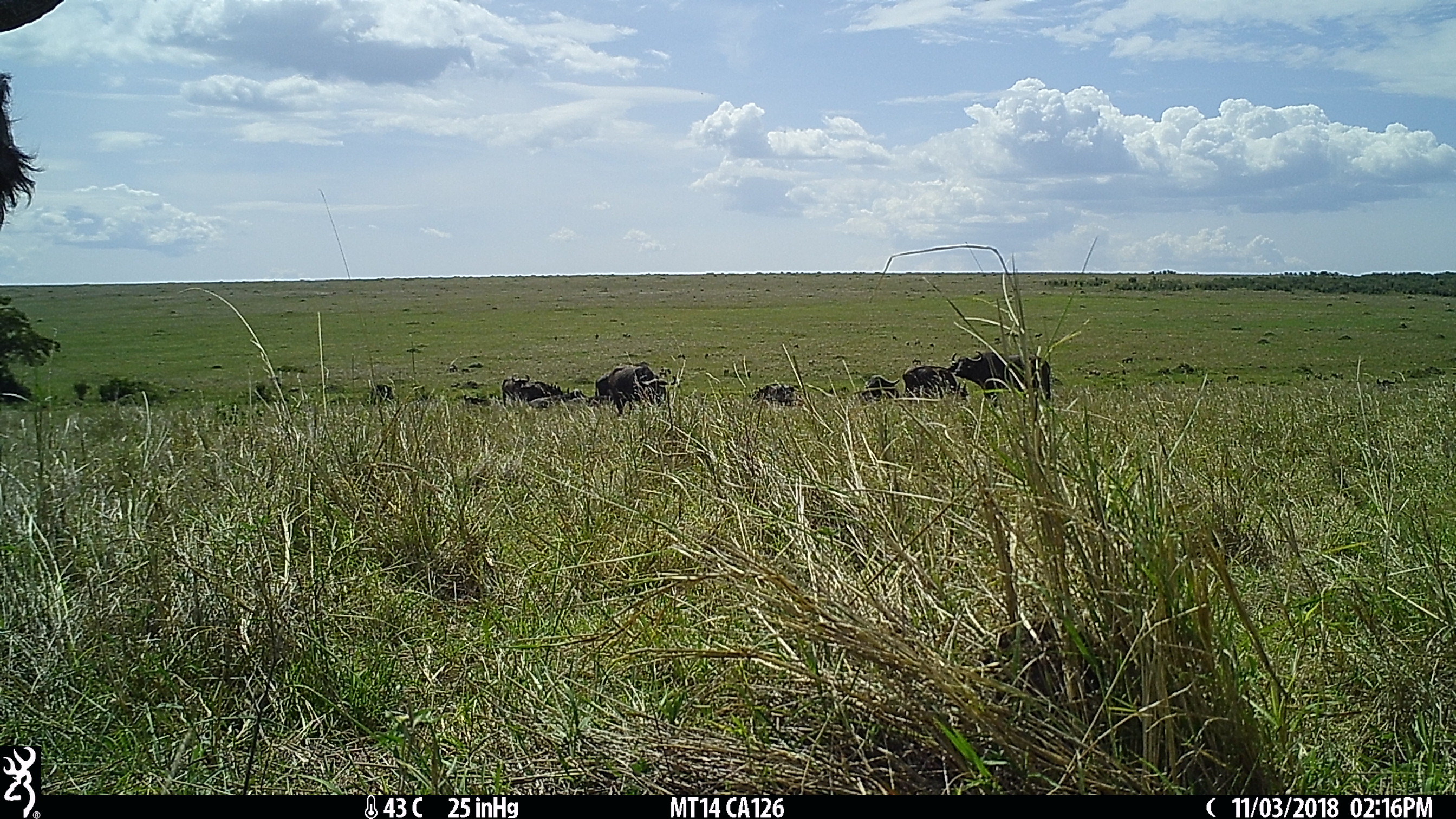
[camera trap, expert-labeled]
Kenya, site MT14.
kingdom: Animalia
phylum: Chordata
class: Mammalia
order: Artiodactyla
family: Bovidae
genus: Syncerus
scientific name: Syncerus caffer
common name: buffalo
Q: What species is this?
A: Buffalo (Syncerus caffer).